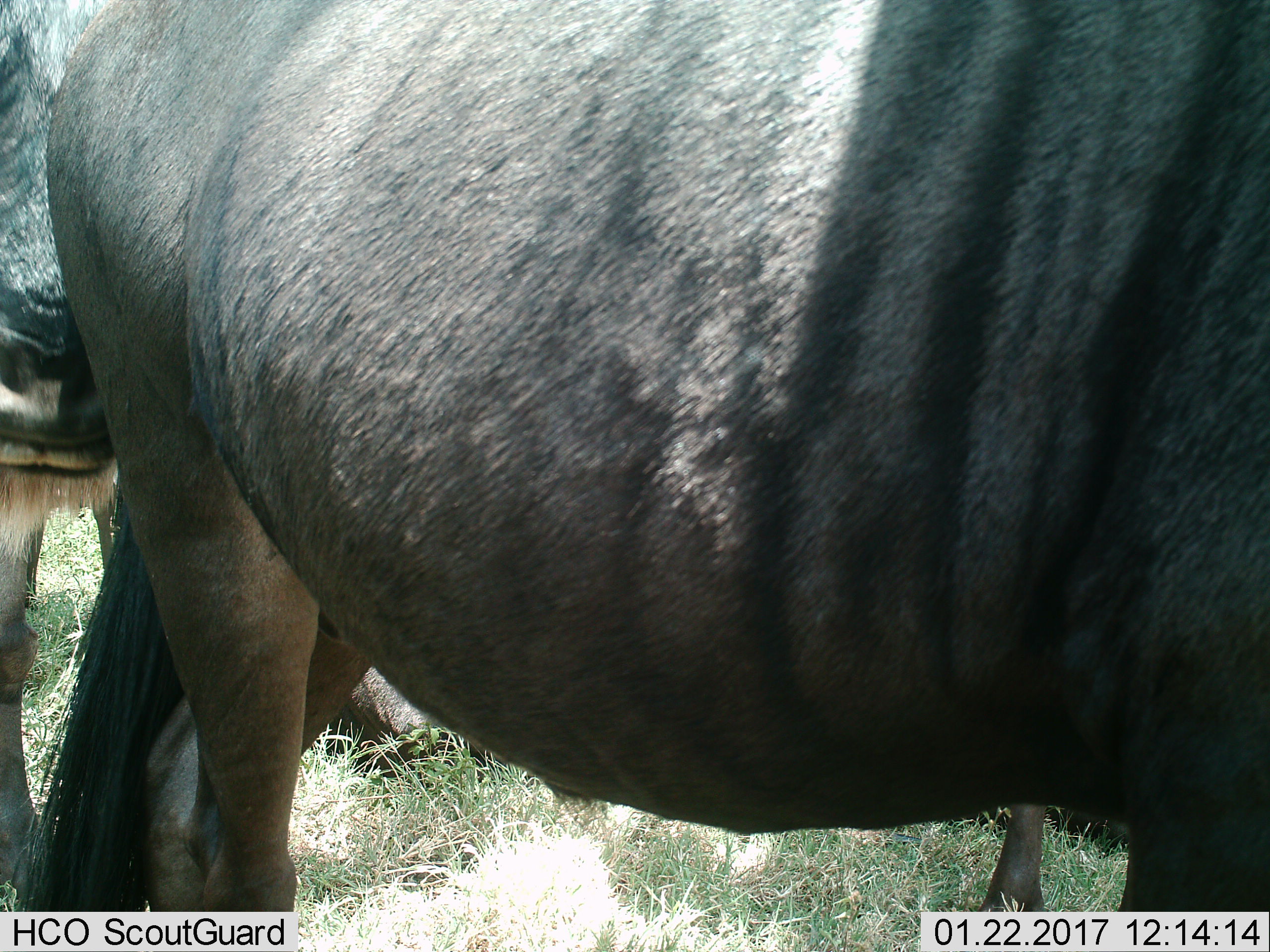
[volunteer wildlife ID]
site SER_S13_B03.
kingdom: Animalia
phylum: Chordata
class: Mammalia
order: Artiodactyla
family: Bovidae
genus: Connochaetes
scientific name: Connochaetes taurinus taurinus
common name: blue wildebeest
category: wildebeestblue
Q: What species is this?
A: Wildebeestblue (blue wildebeest) (Connochaetes taurinus taurinus).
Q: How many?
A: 3.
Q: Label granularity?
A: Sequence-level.